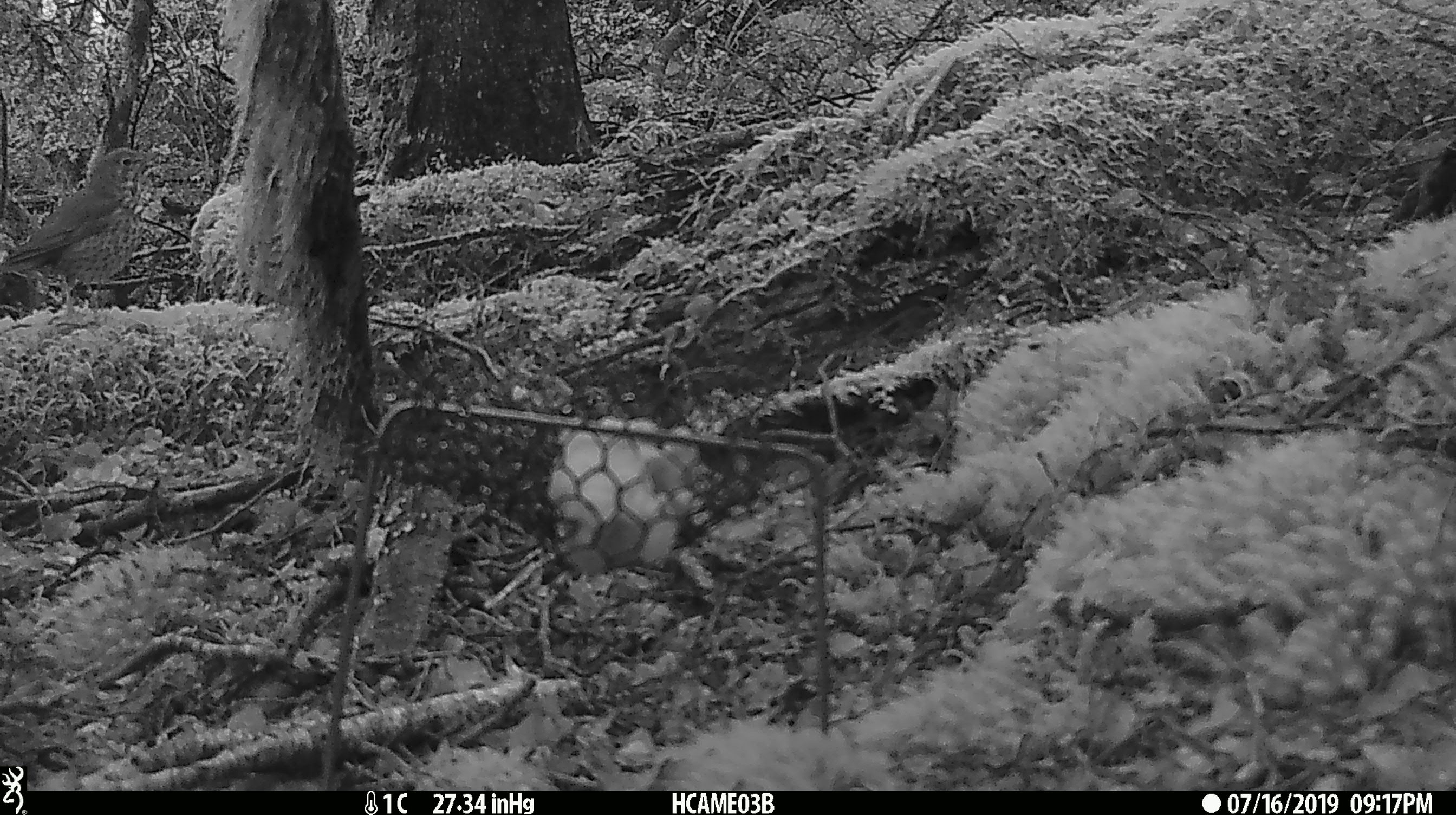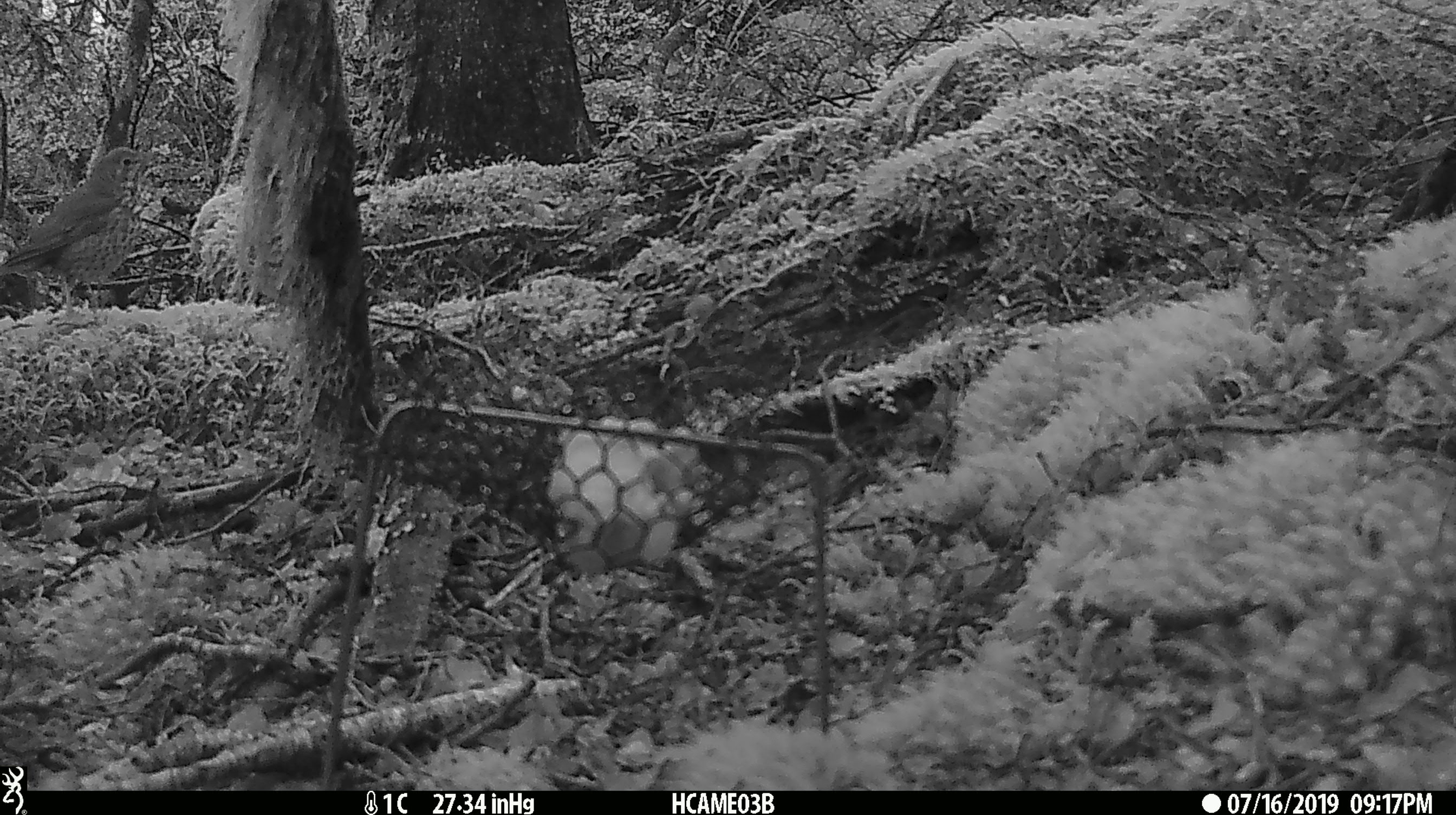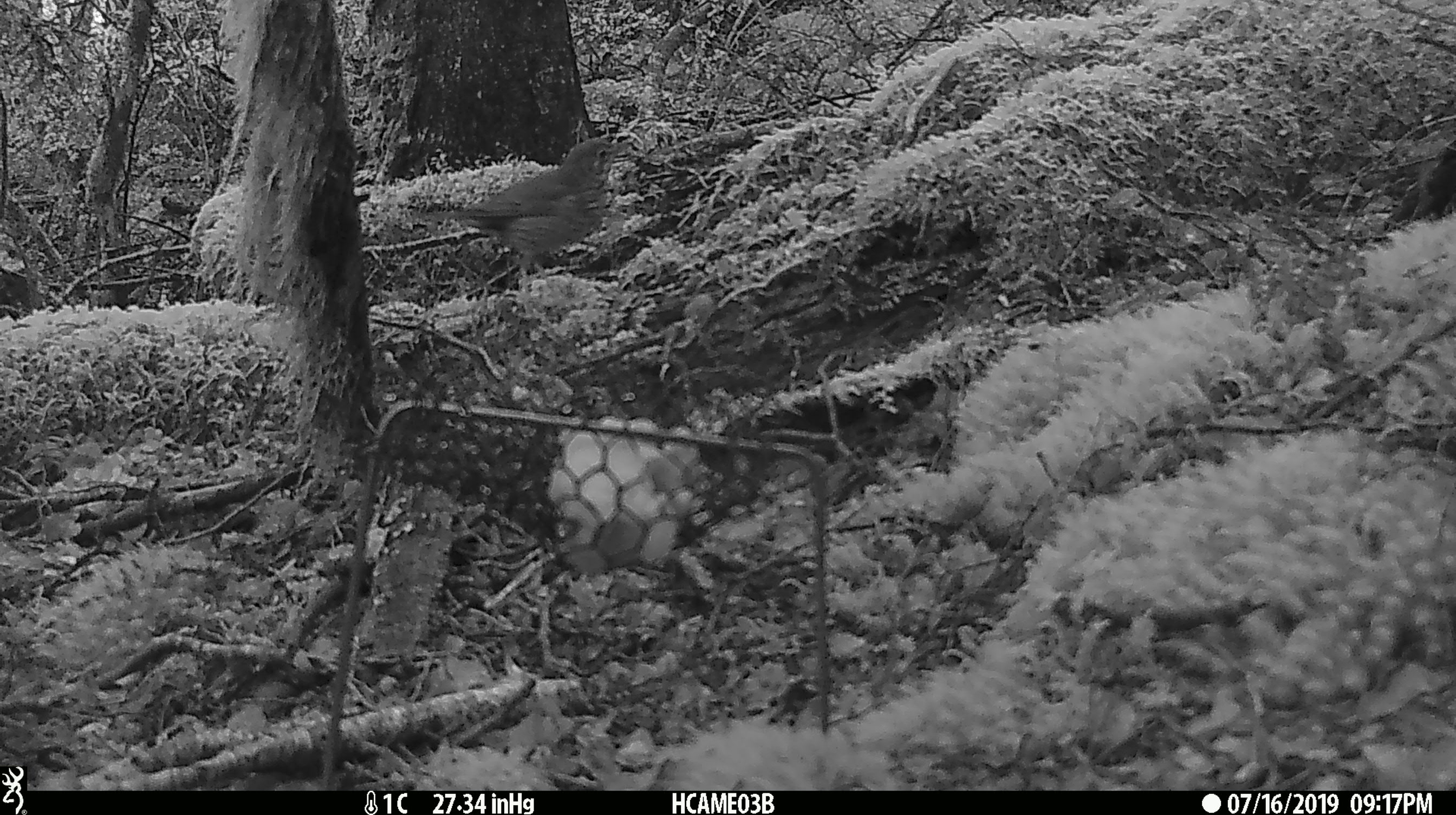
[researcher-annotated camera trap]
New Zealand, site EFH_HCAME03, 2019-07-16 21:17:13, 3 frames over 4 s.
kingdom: Animalia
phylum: Chordata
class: Aves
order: Passeriformes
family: Turdidae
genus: Turdus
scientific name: Turdus philomelos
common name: song thrush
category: thrush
Thrush (song thrush) (Turdus philomelos).